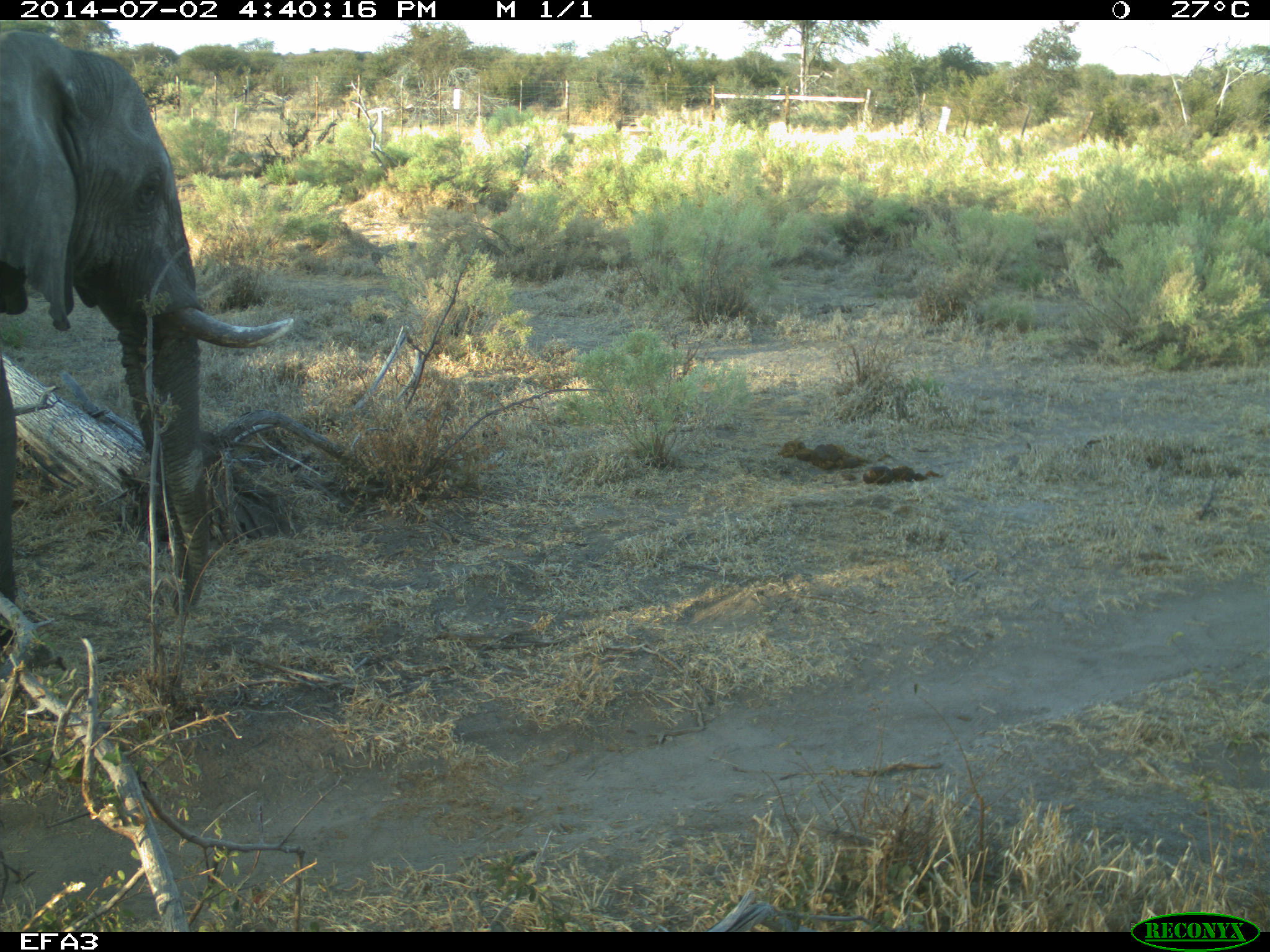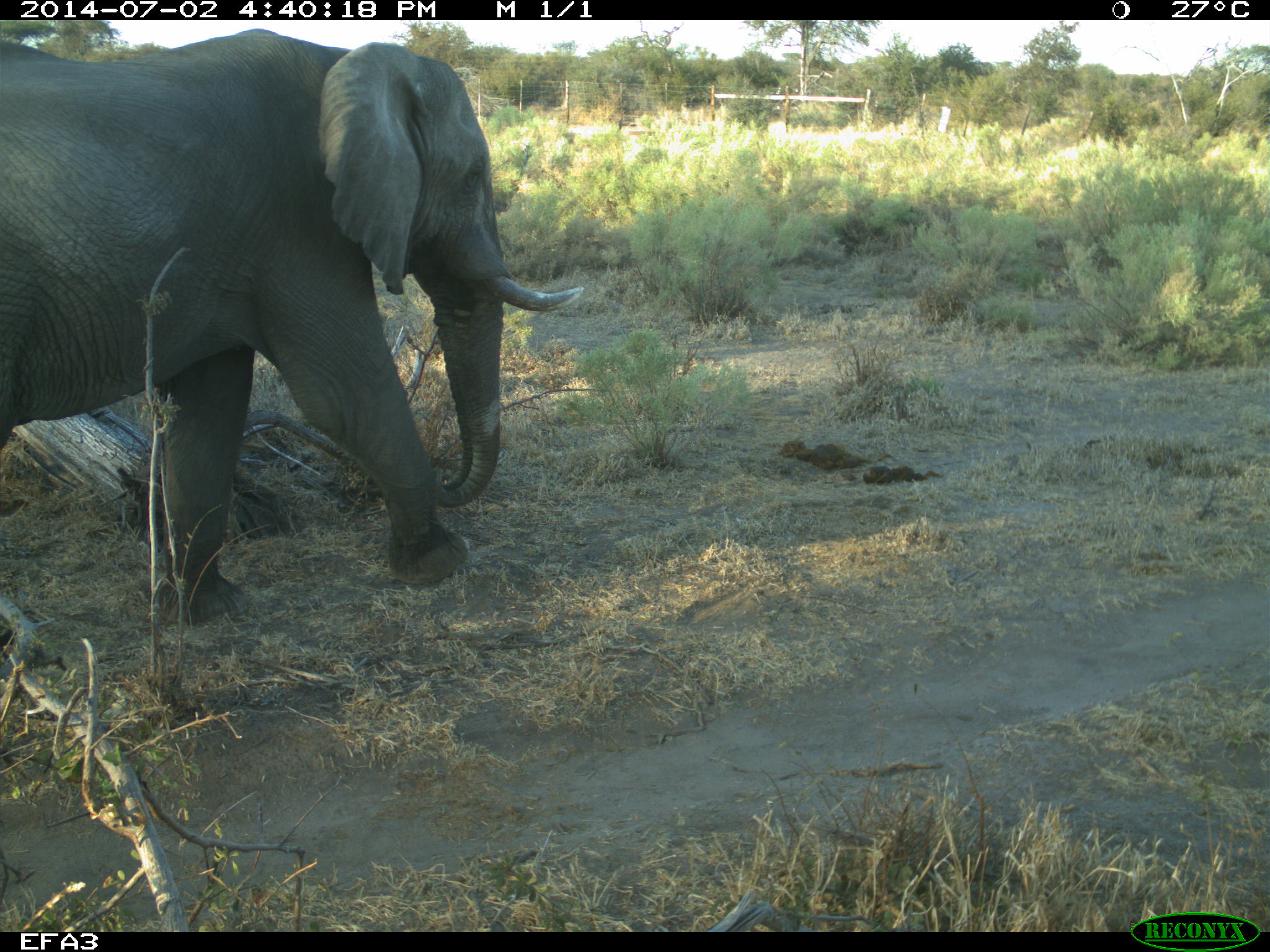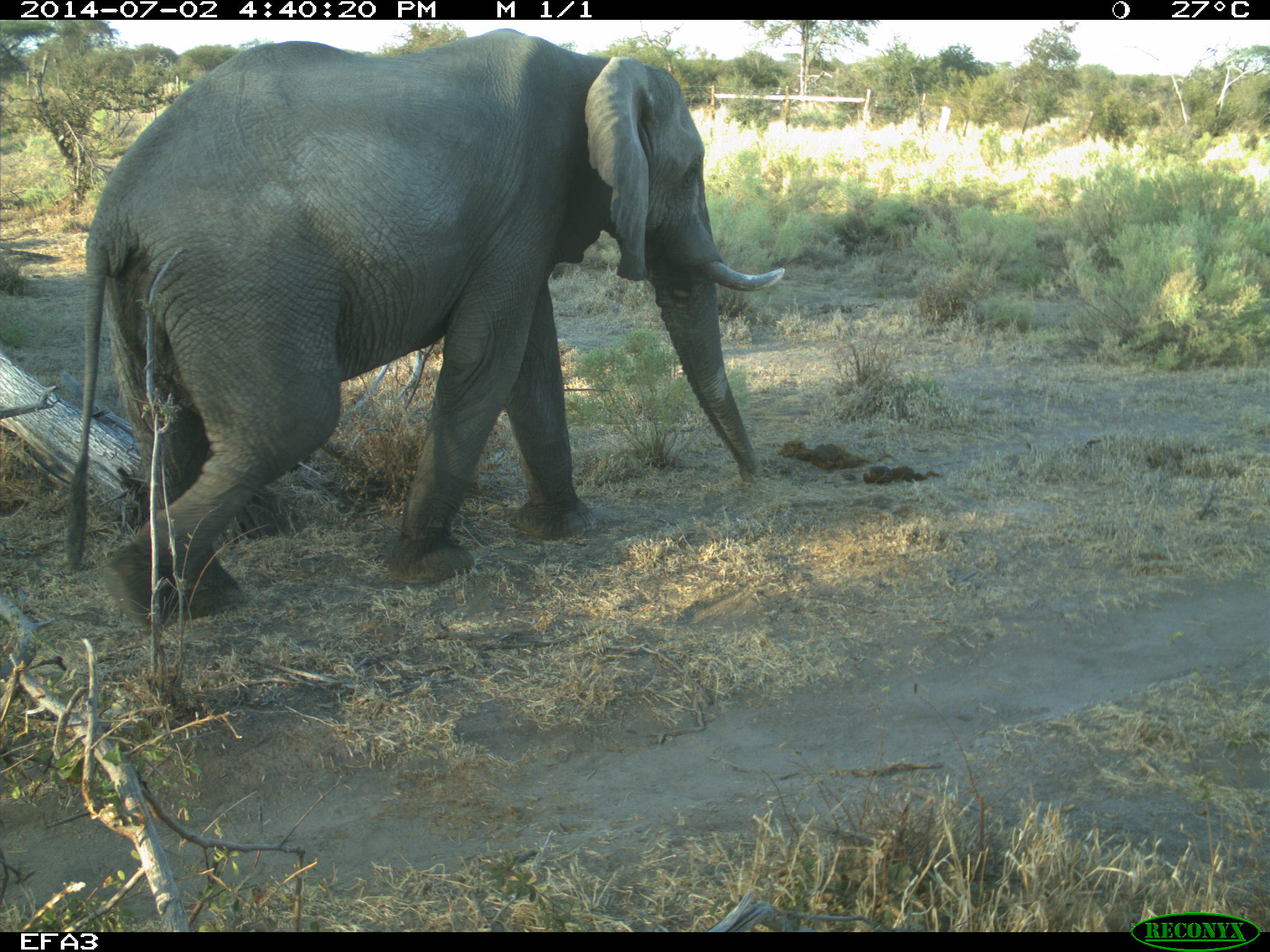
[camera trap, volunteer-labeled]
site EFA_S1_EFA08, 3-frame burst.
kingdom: Animalia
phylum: Chordata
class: Mammalia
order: Proboscidea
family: Elephantidae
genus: Loxodonta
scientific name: Loxodonta africana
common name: african bush elephant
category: elephant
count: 1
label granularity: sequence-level